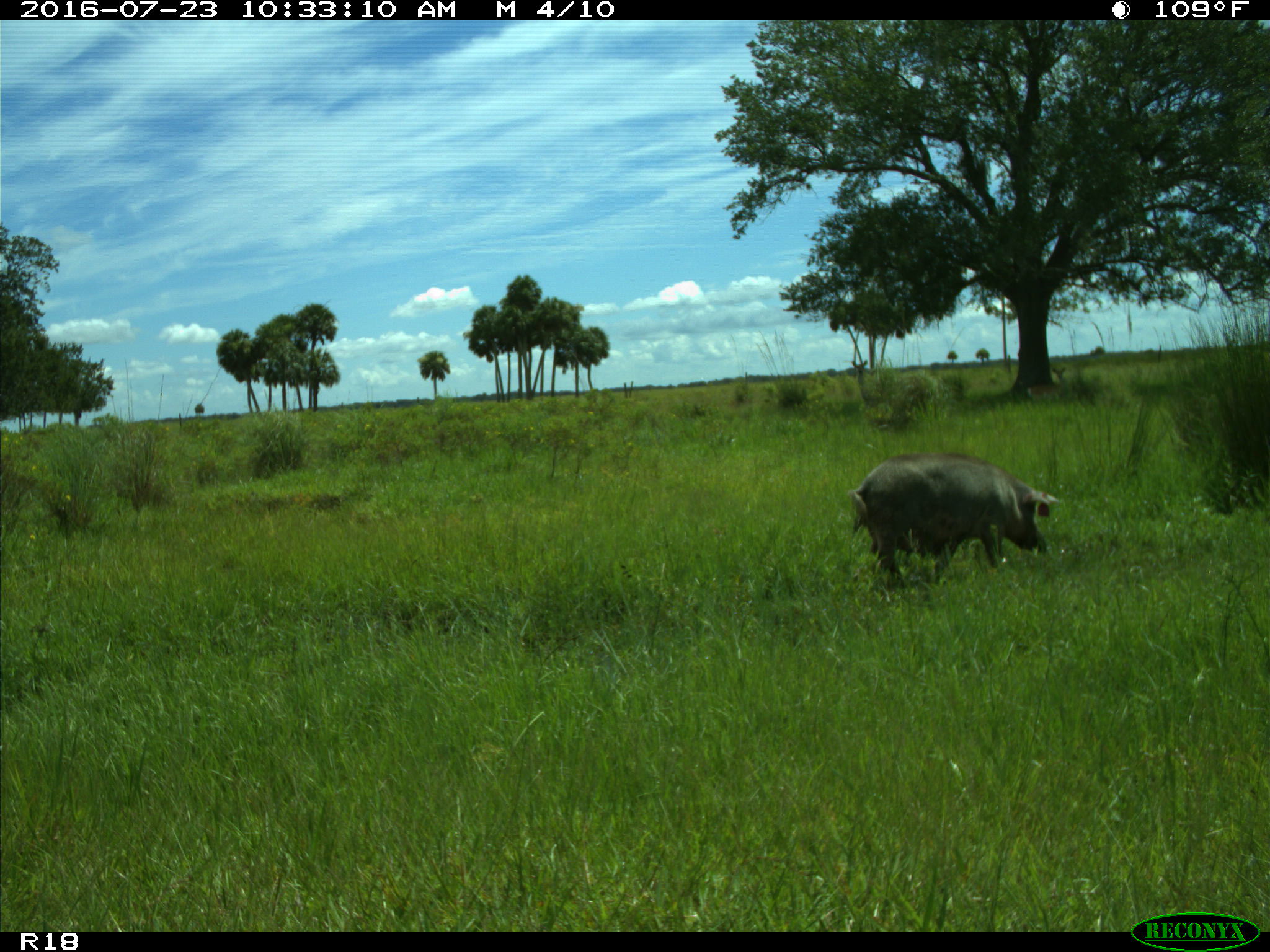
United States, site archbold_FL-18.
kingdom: Animalia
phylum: Chordata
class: Mammalia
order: Artiodactyla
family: Suidae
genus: Sus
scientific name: Sus scrofa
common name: wild boar